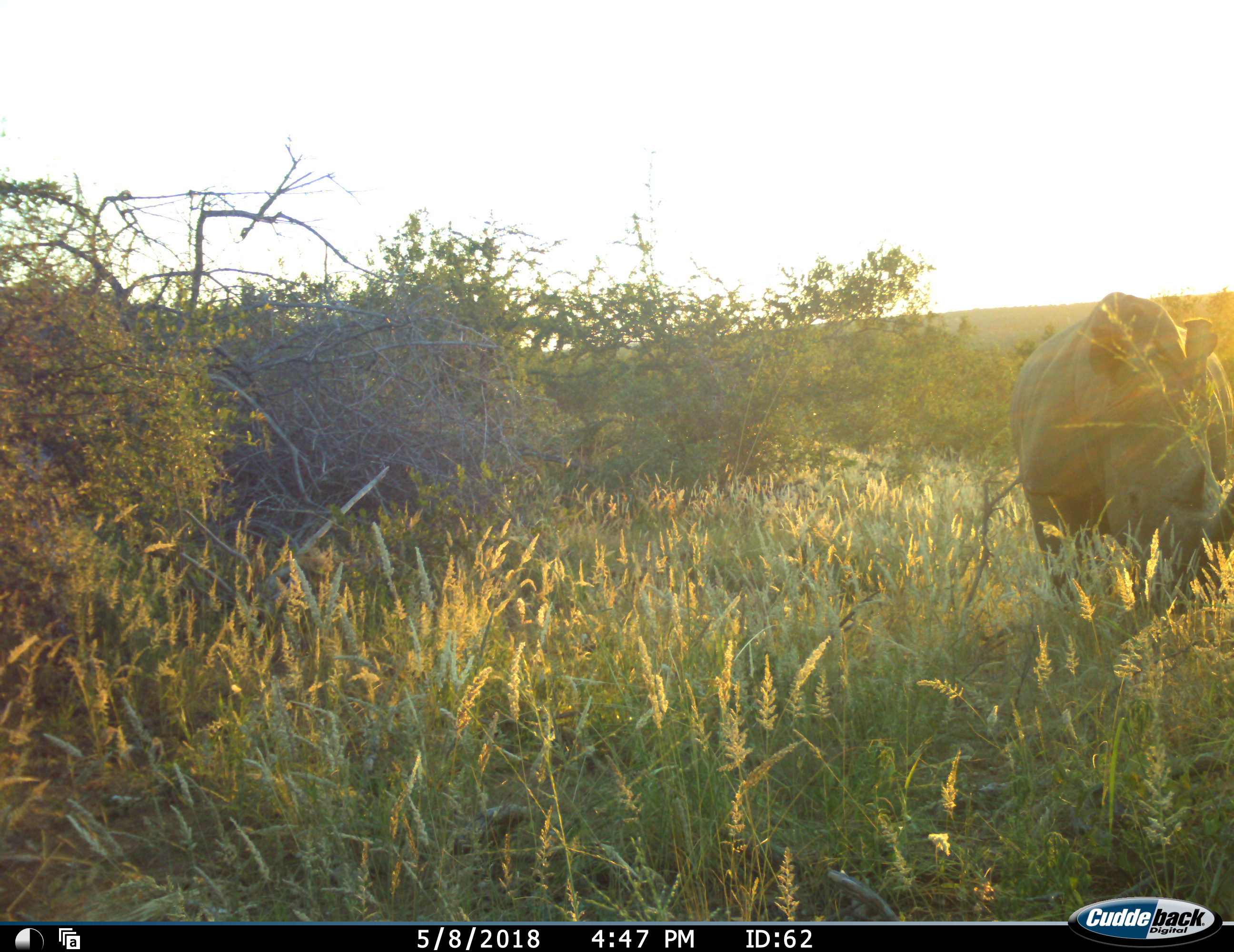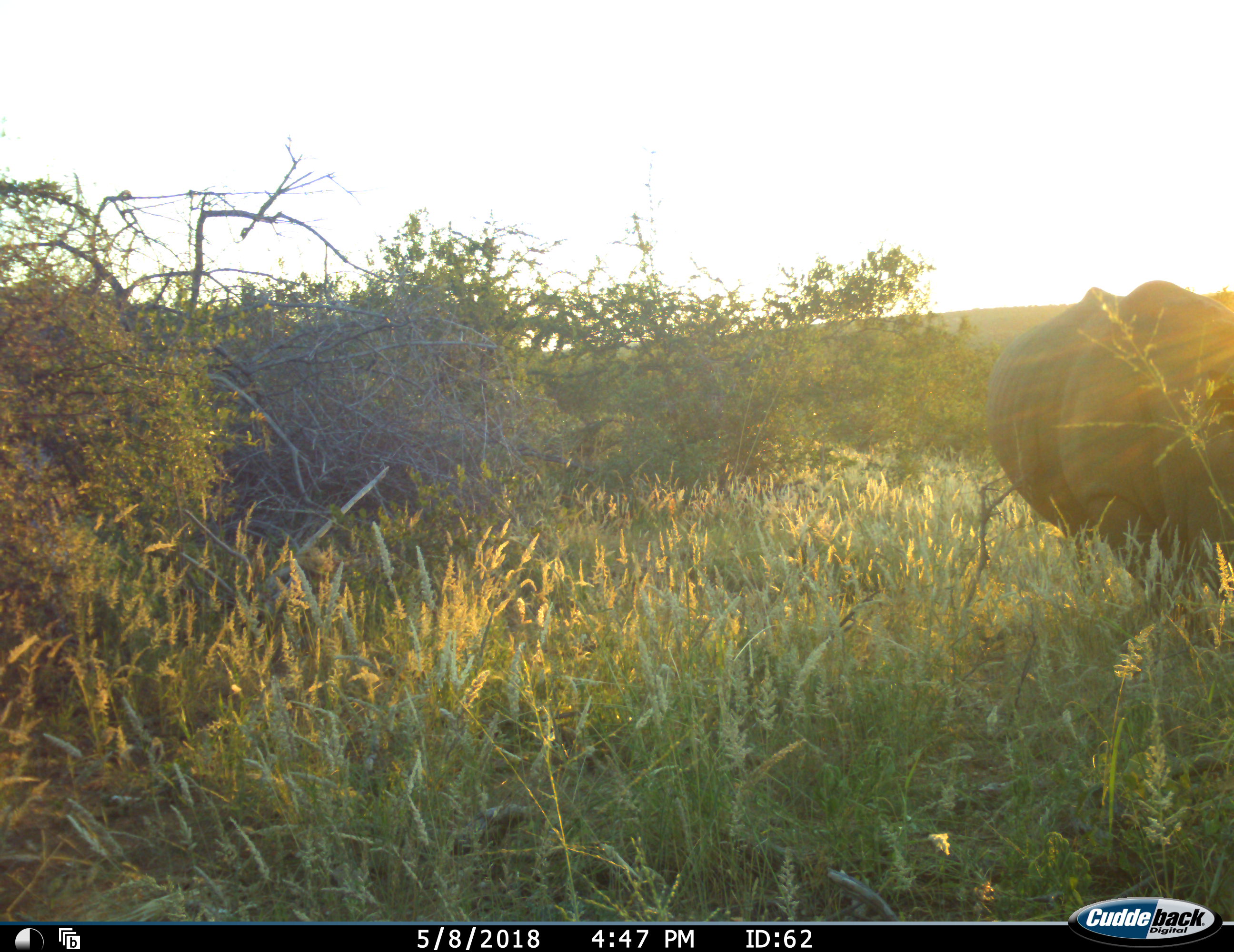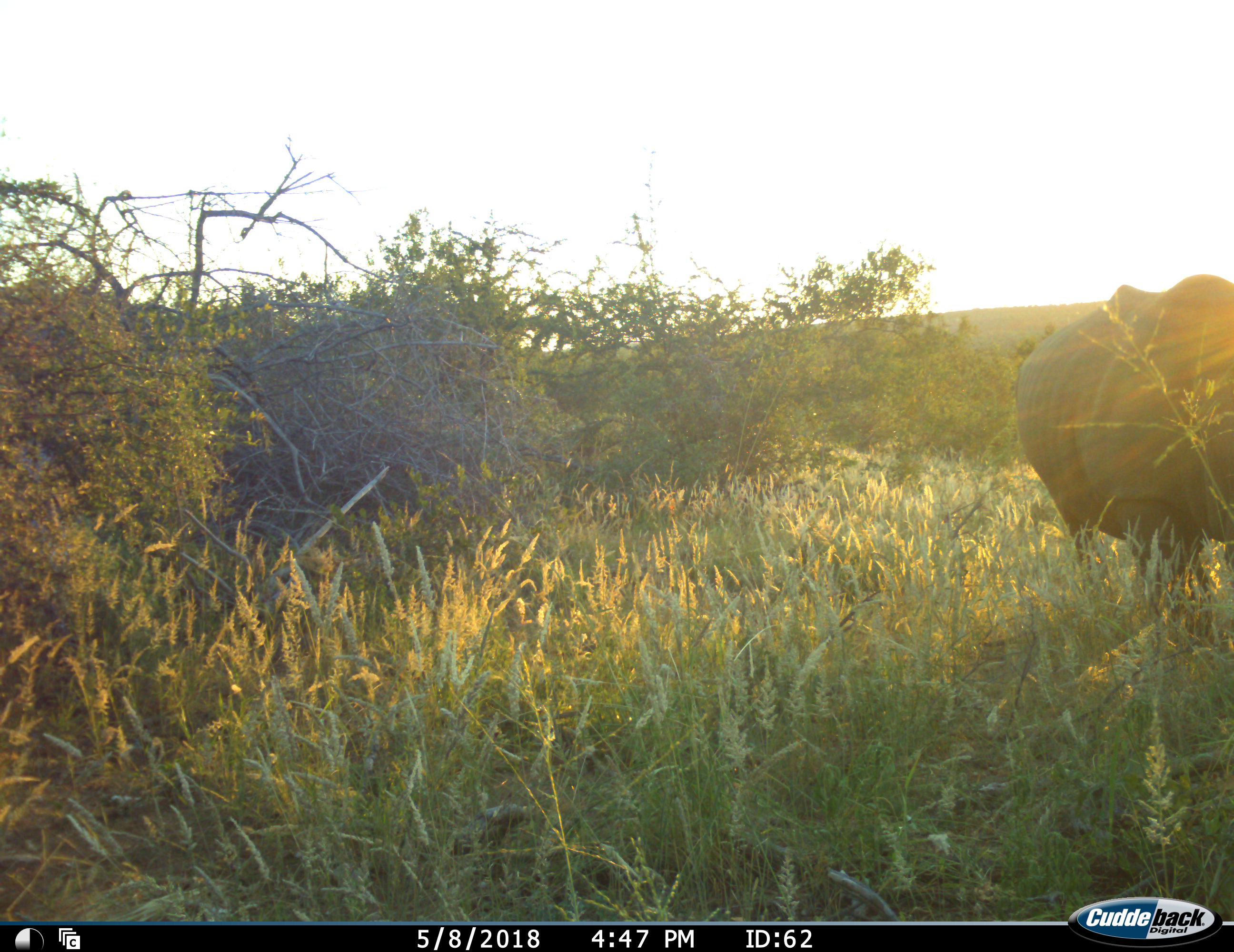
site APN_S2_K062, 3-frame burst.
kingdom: Animalia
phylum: Chordata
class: Mammalia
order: Perissodactyla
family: Rhinocerotidae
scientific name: Rhinocerotidae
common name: unknown rhinoceros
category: rhinocerosunknown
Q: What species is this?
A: Rhinocerosunknown (unknown rhinoceros) (Rhinocerotidae).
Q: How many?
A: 1.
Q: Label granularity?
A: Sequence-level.